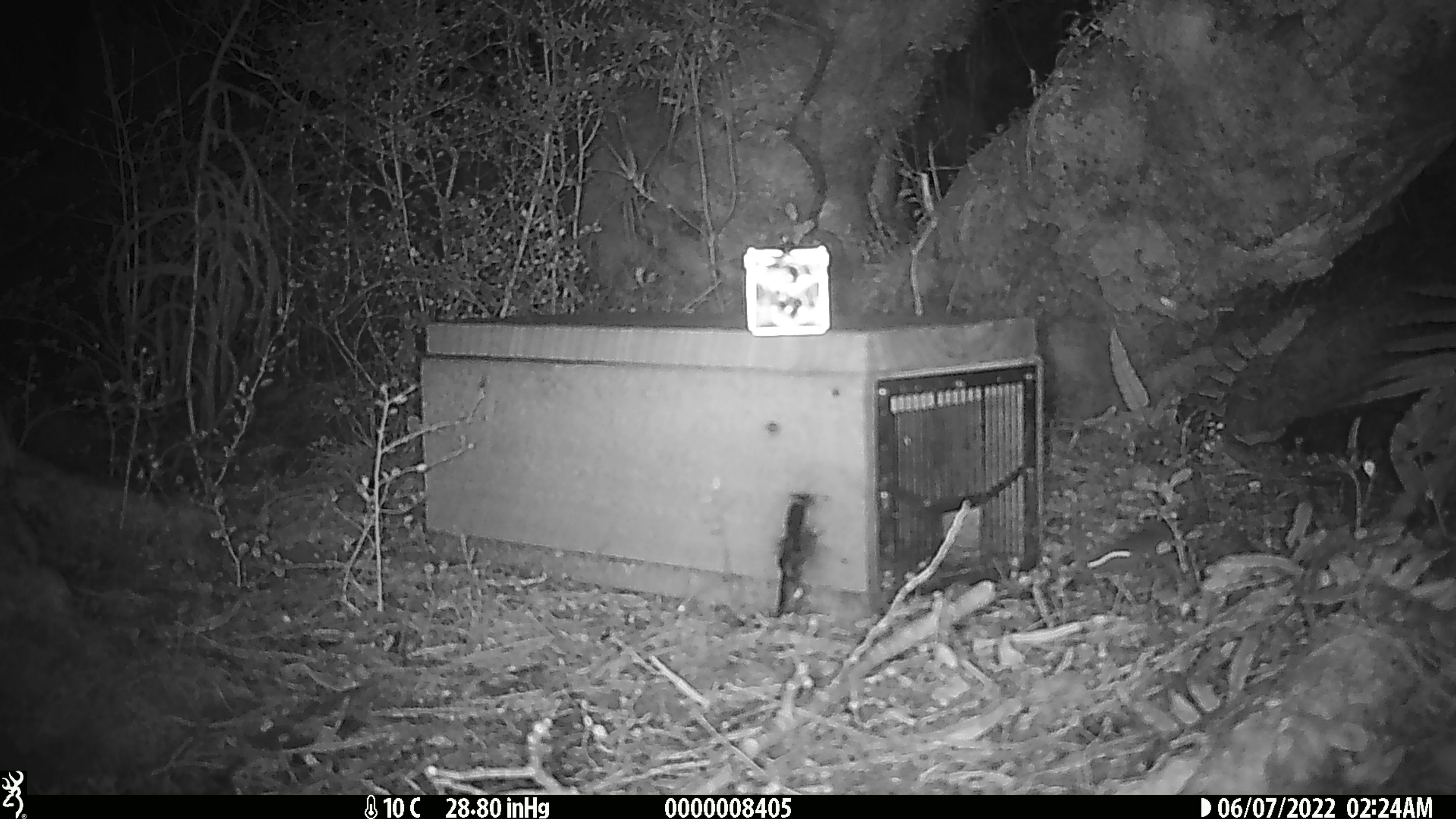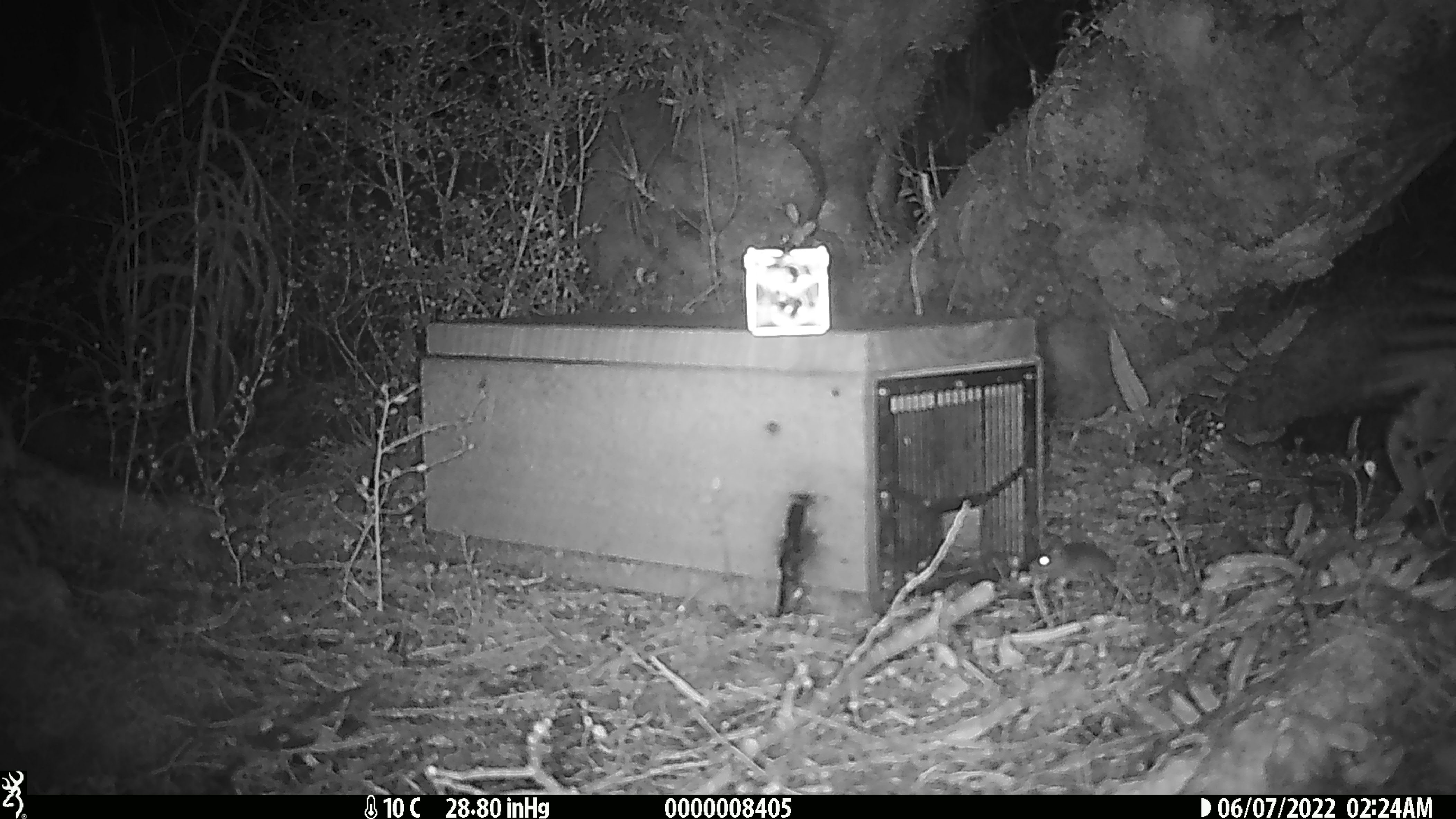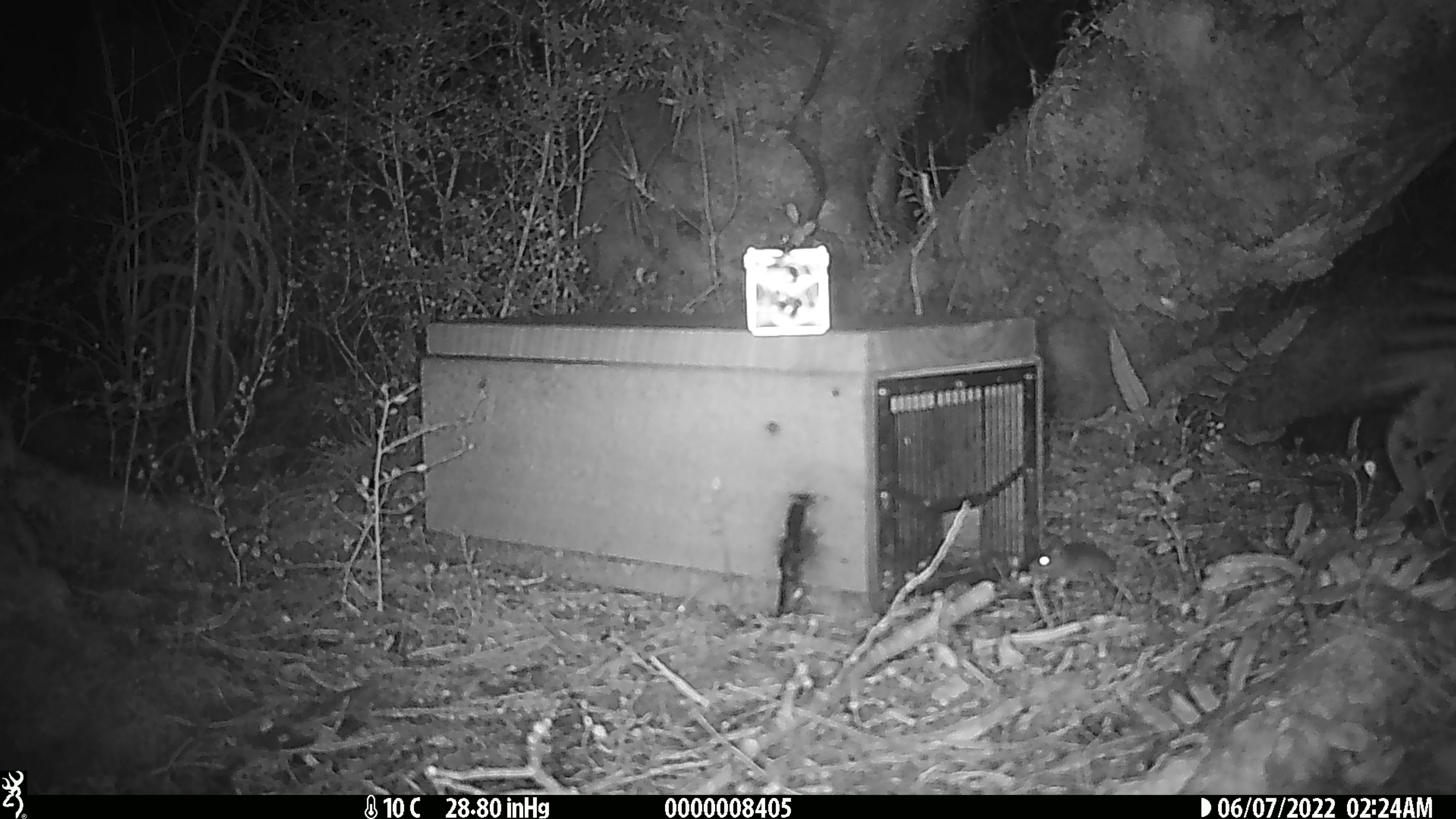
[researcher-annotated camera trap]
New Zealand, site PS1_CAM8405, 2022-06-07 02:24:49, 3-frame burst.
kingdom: Animalia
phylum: Chordata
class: Mammalia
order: Rodentia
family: Muridae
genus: Mus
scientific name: Mus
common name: mouse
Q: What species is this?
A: Mouse (Mus).